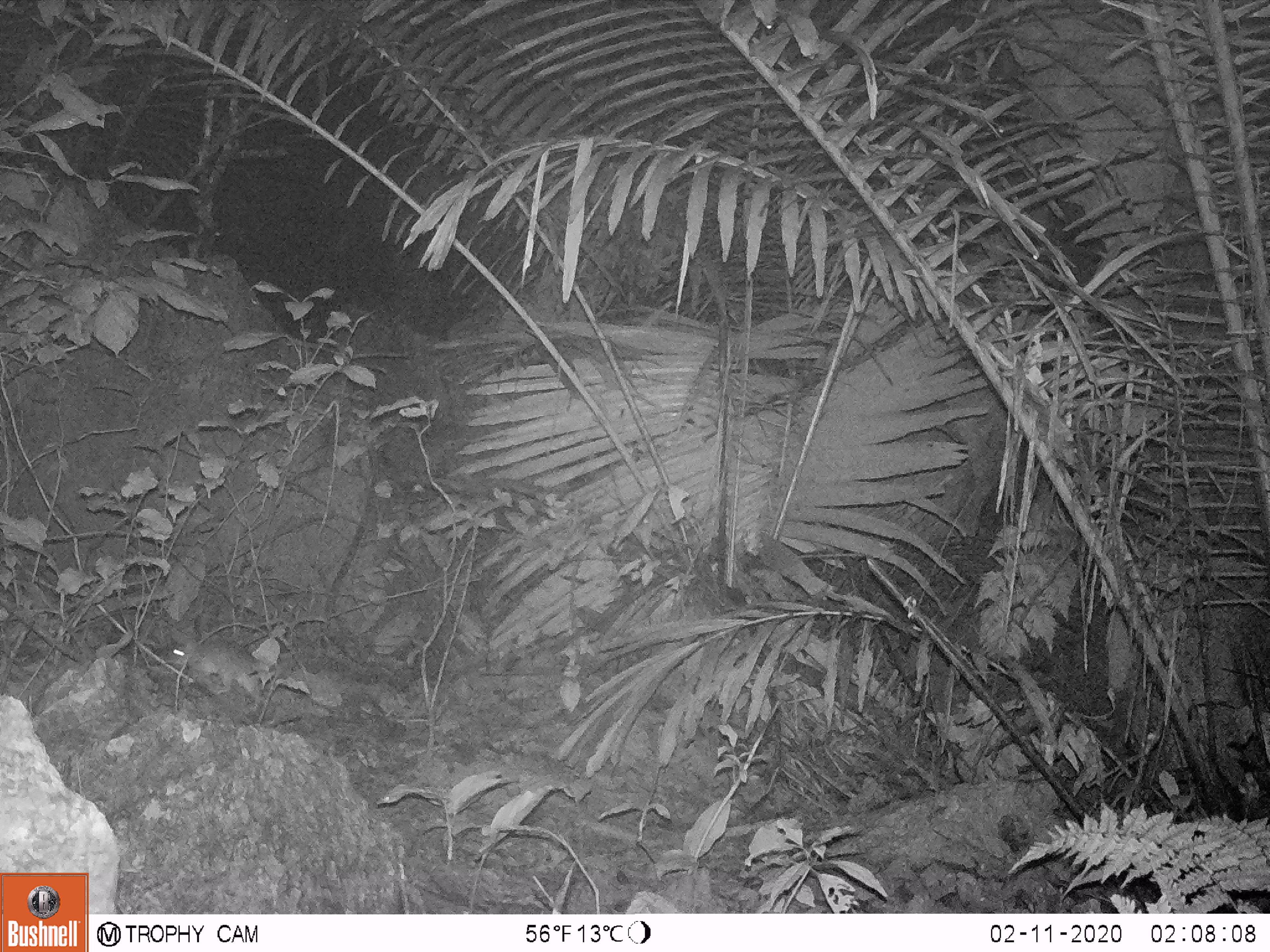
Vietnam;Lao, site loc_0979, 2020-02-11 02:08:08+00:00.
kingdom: Animalia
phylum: Chordata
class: Mammalia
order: Rodentia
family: Muridae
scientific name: Muridae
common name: old-world mice and rats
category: unidentified murid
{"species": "unidentified murid (old-world mice and rats) (Muridae)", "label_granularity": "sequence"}